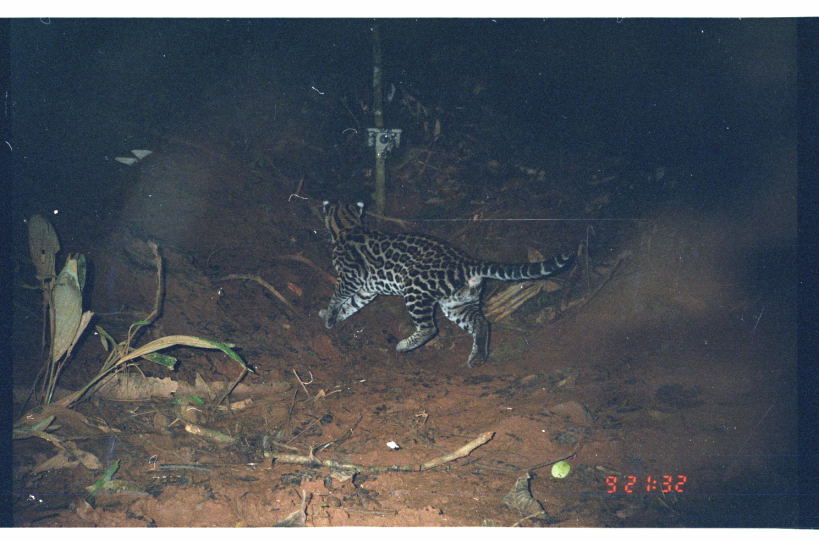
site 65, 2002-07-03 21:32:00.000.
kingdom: Animalia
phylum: Chordata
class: Mammalia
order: Carnivora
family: Felidae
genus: Leopardus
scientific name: Leopardus pardalis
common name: ocelot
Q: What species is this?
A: Leopardus pardalis (ocelot).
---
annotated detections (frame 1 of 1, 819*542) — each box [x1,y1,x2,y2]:
leopardus pardalis: [317,195,578,368]